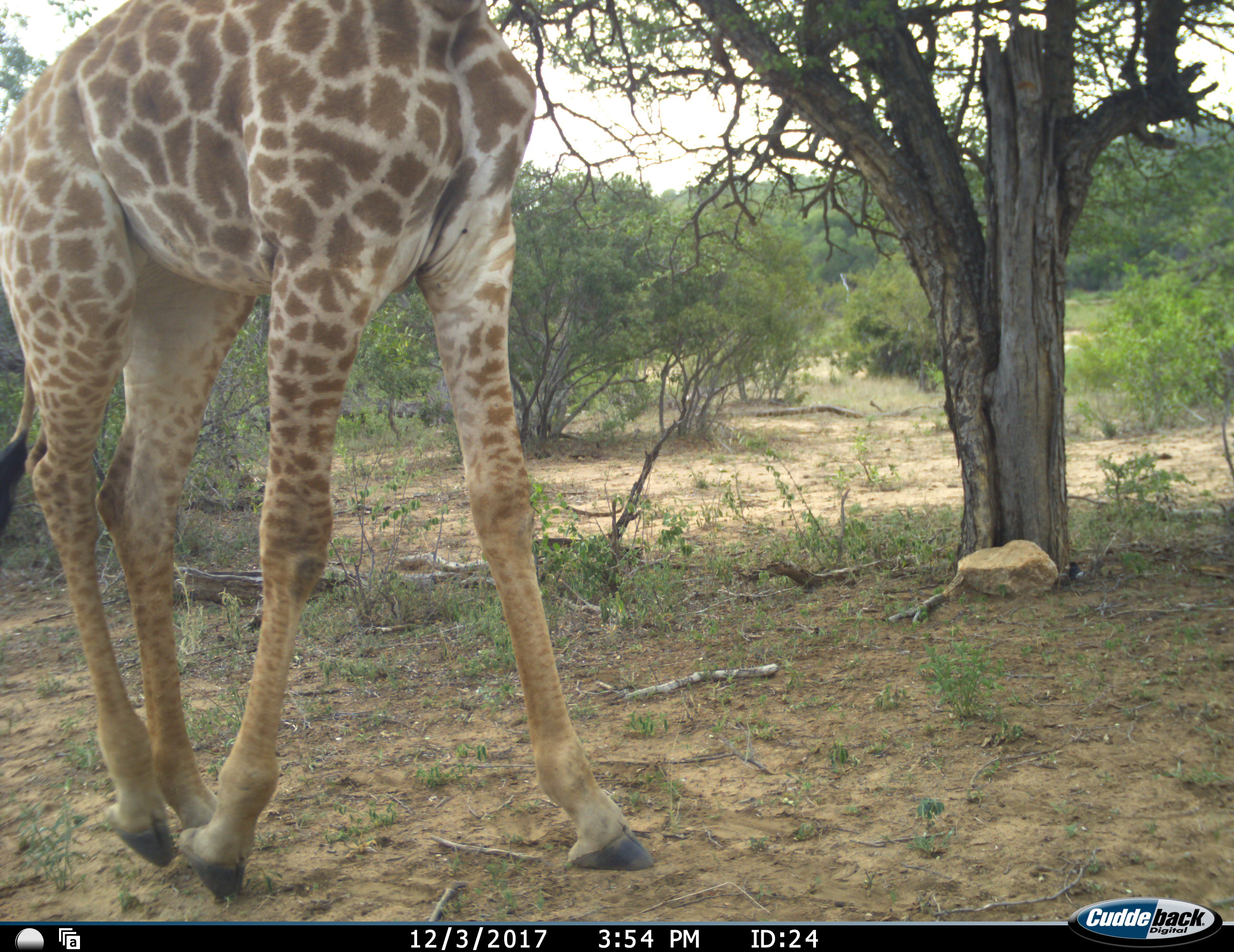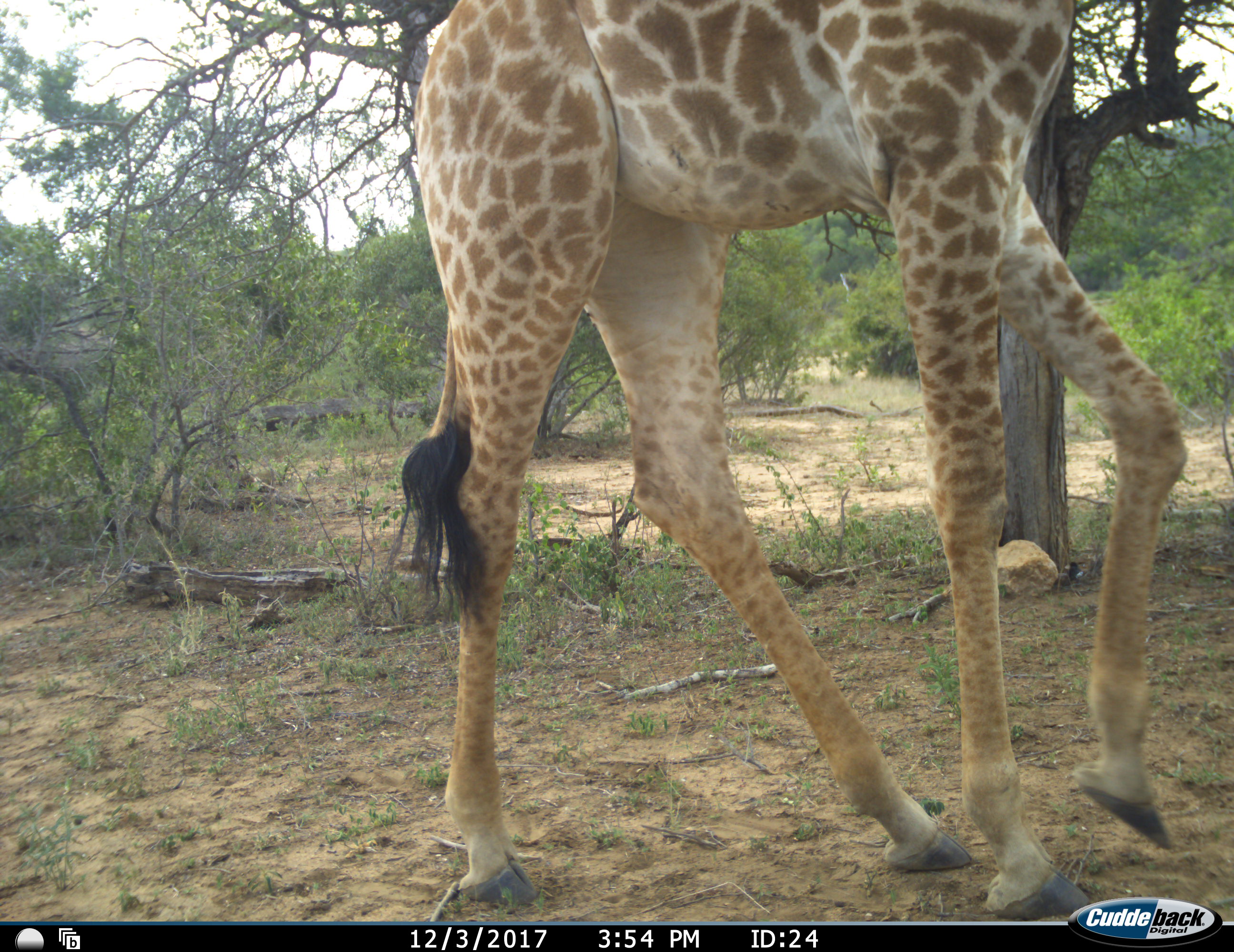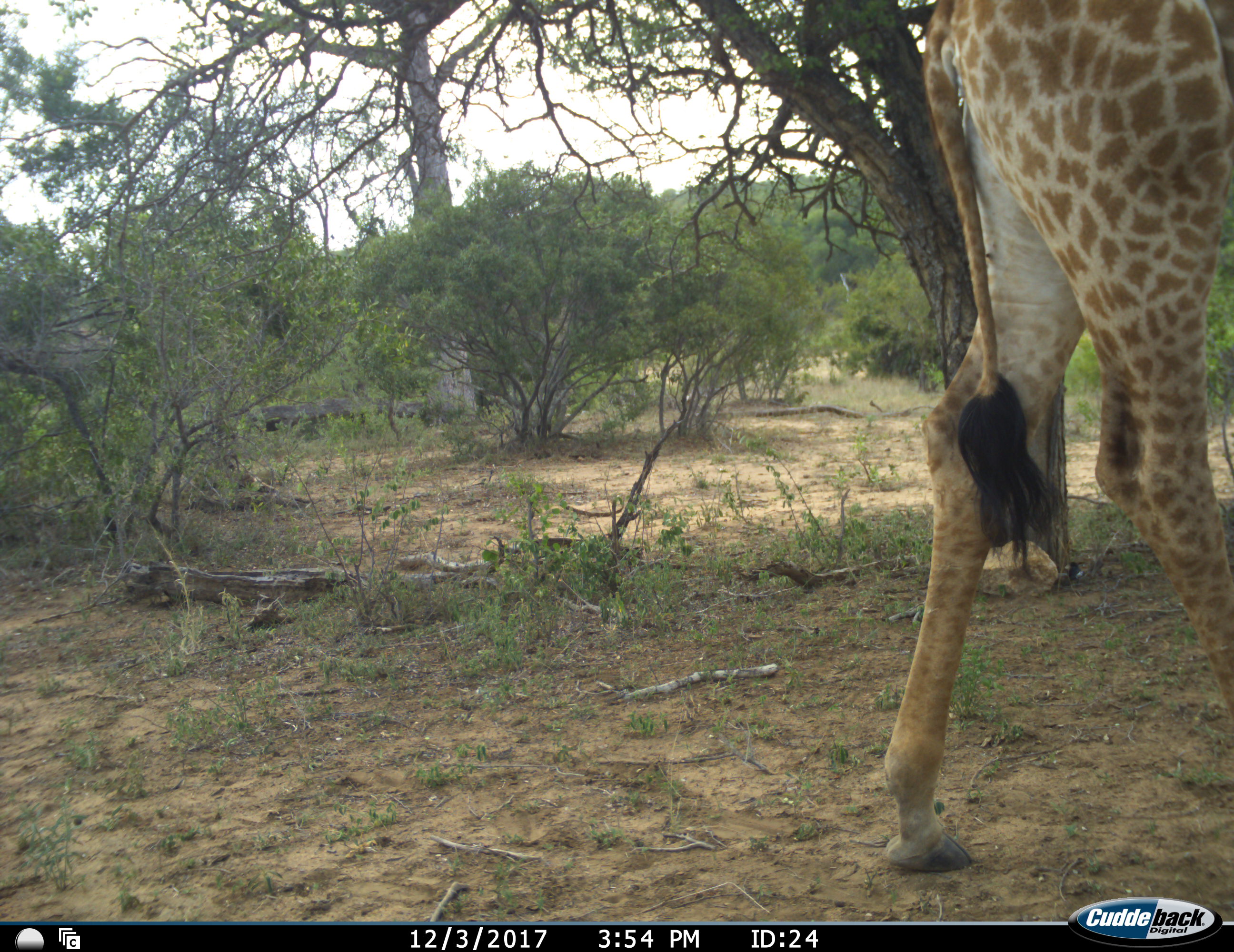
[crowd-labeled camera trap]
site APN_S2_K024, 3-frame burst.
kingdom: Animalia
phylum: Chordata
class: Mammalia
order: Artiodactyla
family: Giraffidae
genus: Giraffa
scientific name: Giraffa camelopardalis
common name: giraffe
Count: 1.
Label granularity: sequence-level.